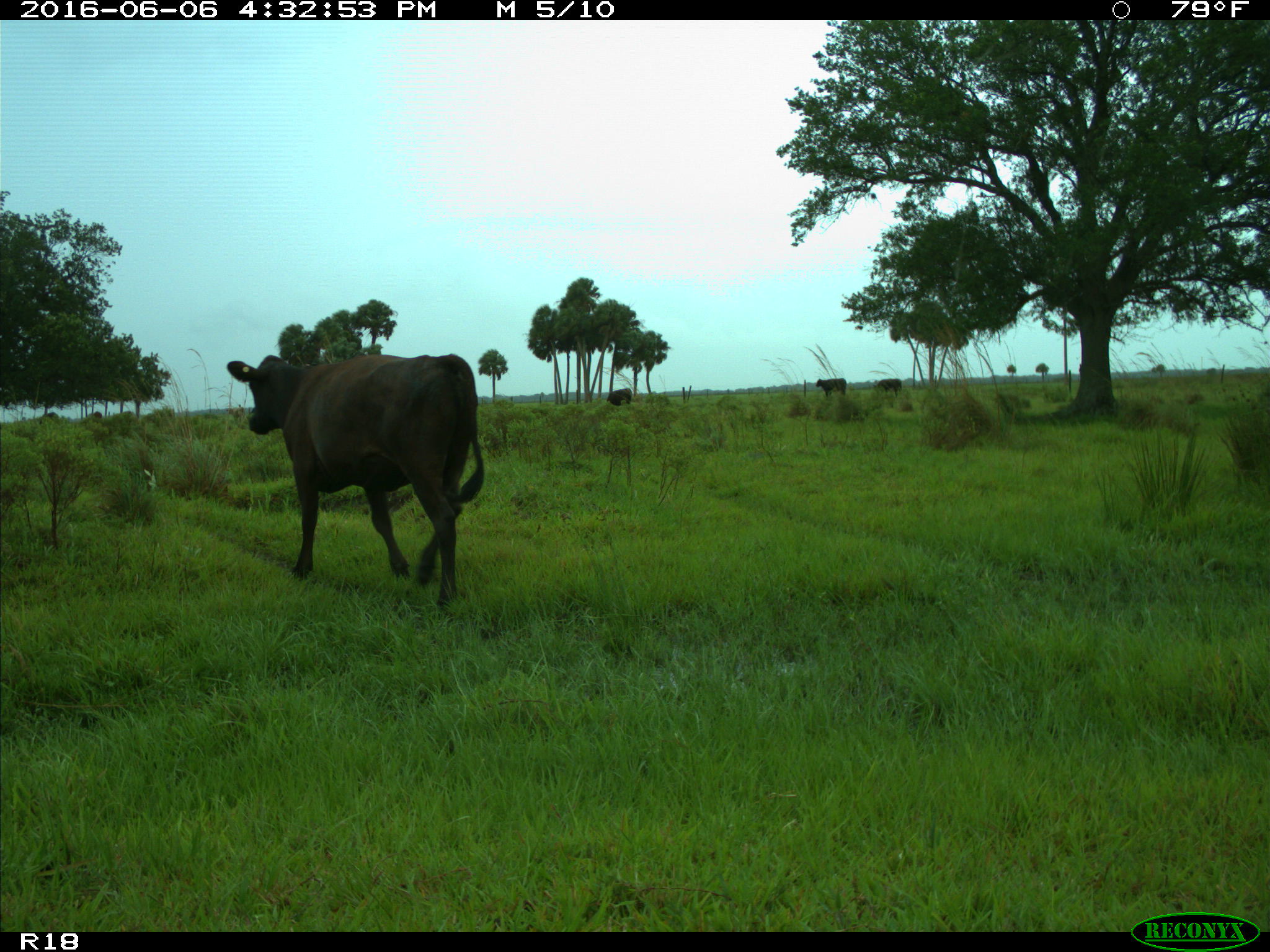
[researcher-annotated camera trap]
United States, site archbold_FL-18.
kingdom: Animalia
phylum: Chordata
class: Mammalia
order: Artiodactyla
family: Bovidae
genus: Bos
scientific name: Bos taurus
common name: domestic cow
Bos taurus (domestic cow).